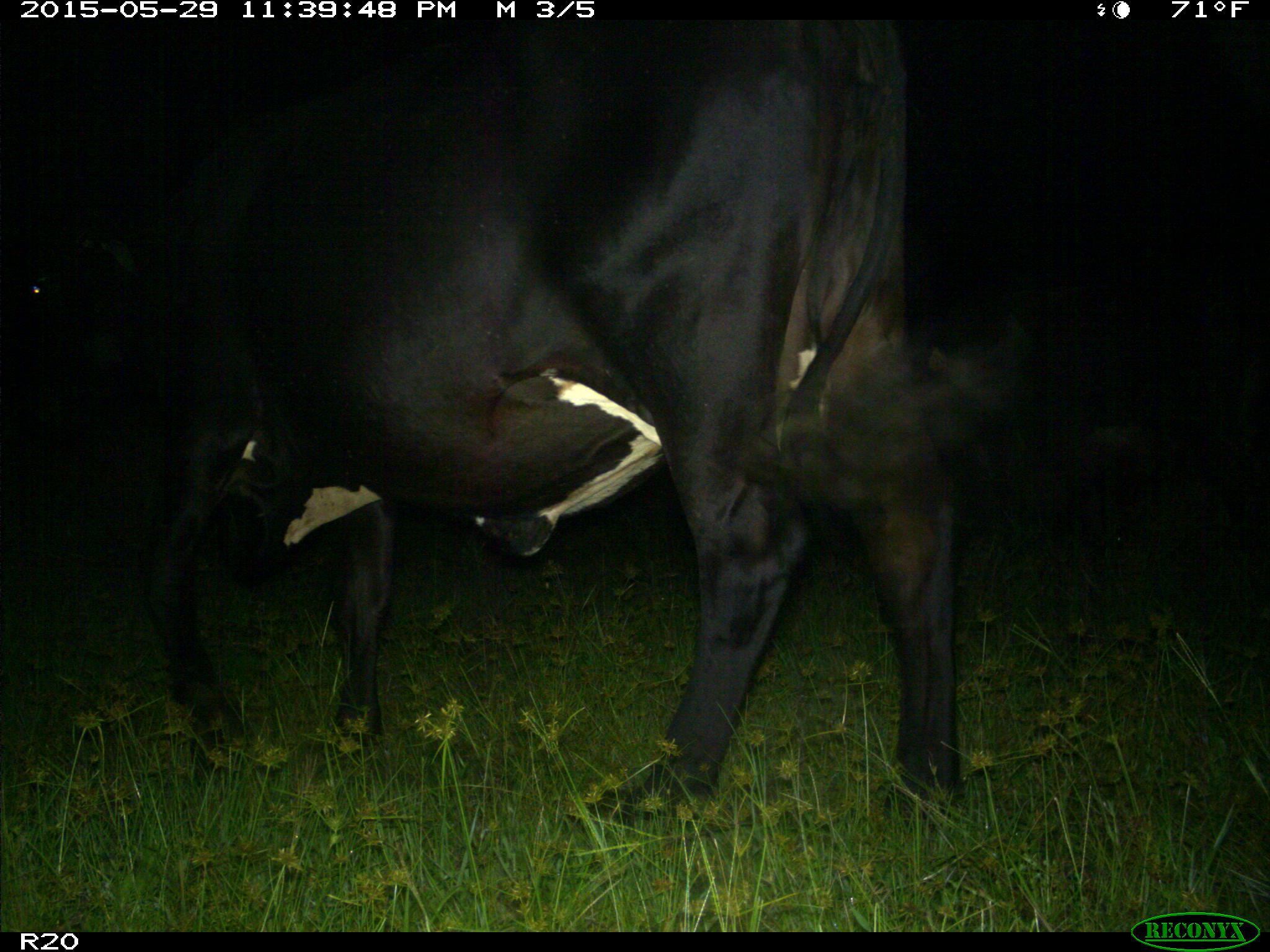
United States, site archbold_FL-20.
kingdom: Animalia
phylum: Chordata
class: Mammalia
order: Artiodactyla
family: Bovidae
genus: Bos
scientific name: Bos taurus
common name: domestic cow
Bos taurus (domestic cow).